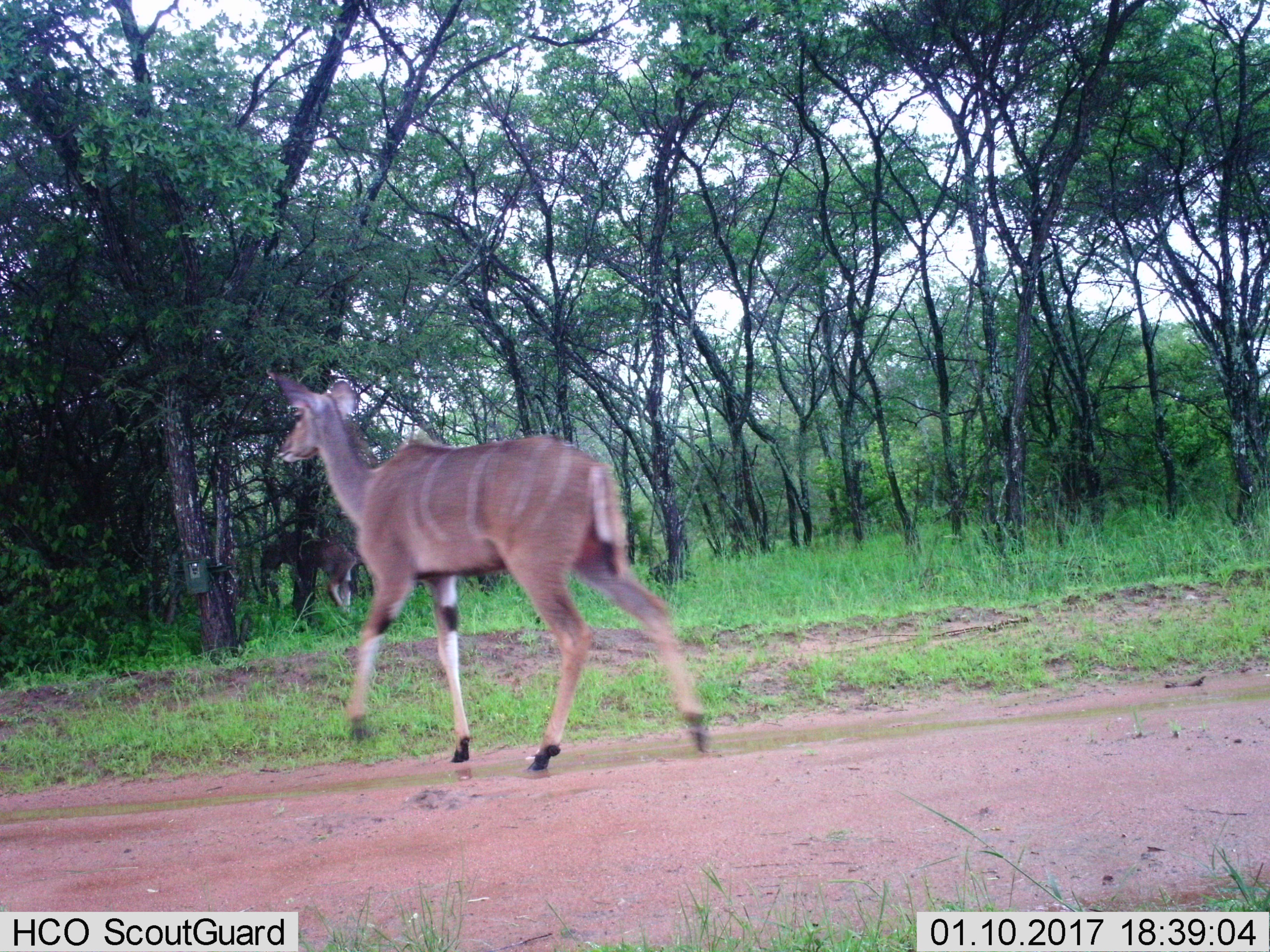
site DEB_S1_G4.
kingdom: Animalia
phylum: Chordata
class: Mammalia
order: Artiodactyla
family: Bovidae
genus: Tragelaphus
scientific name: Tragelaphus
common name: kudu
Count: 1.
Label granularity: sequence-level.